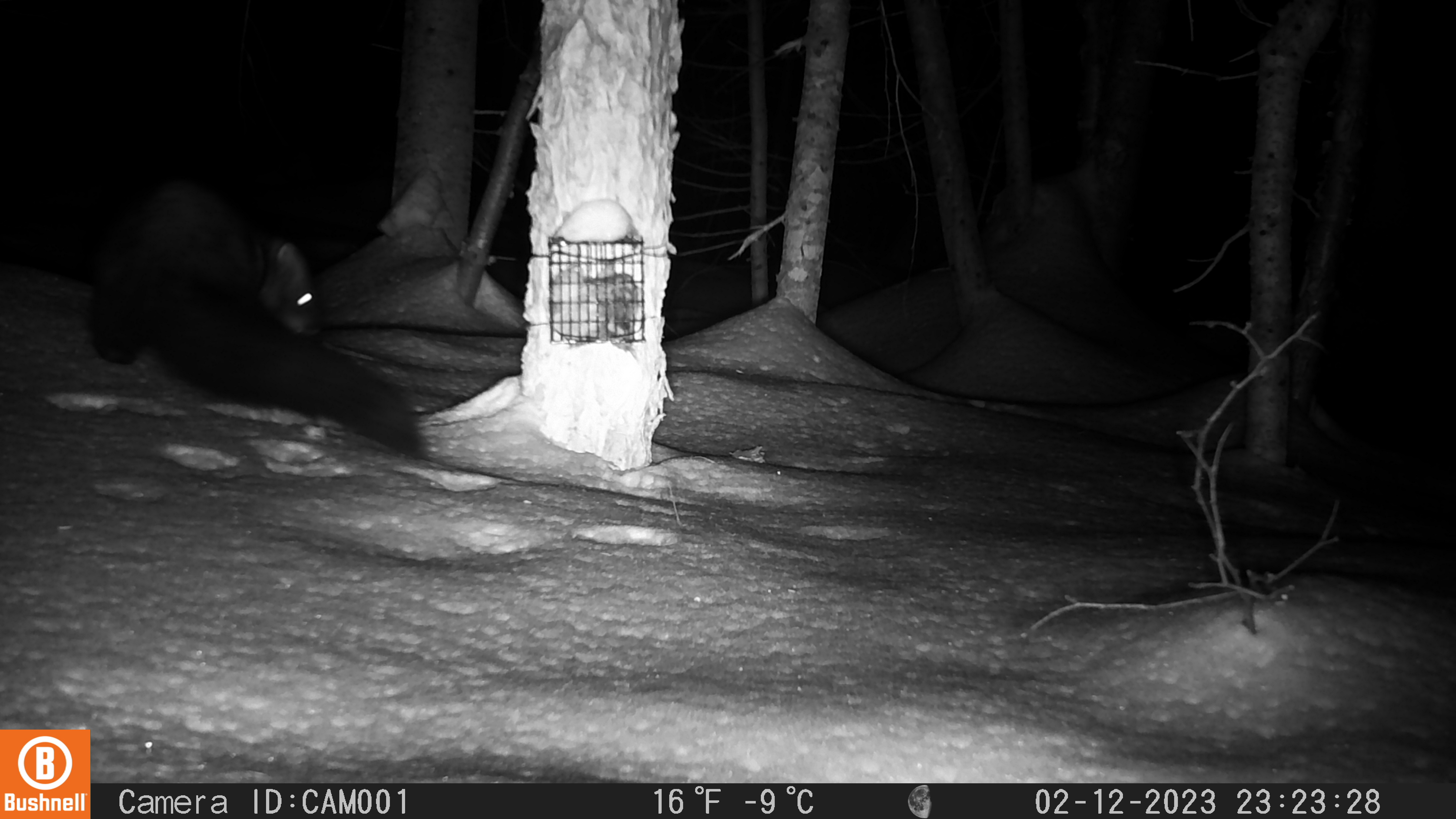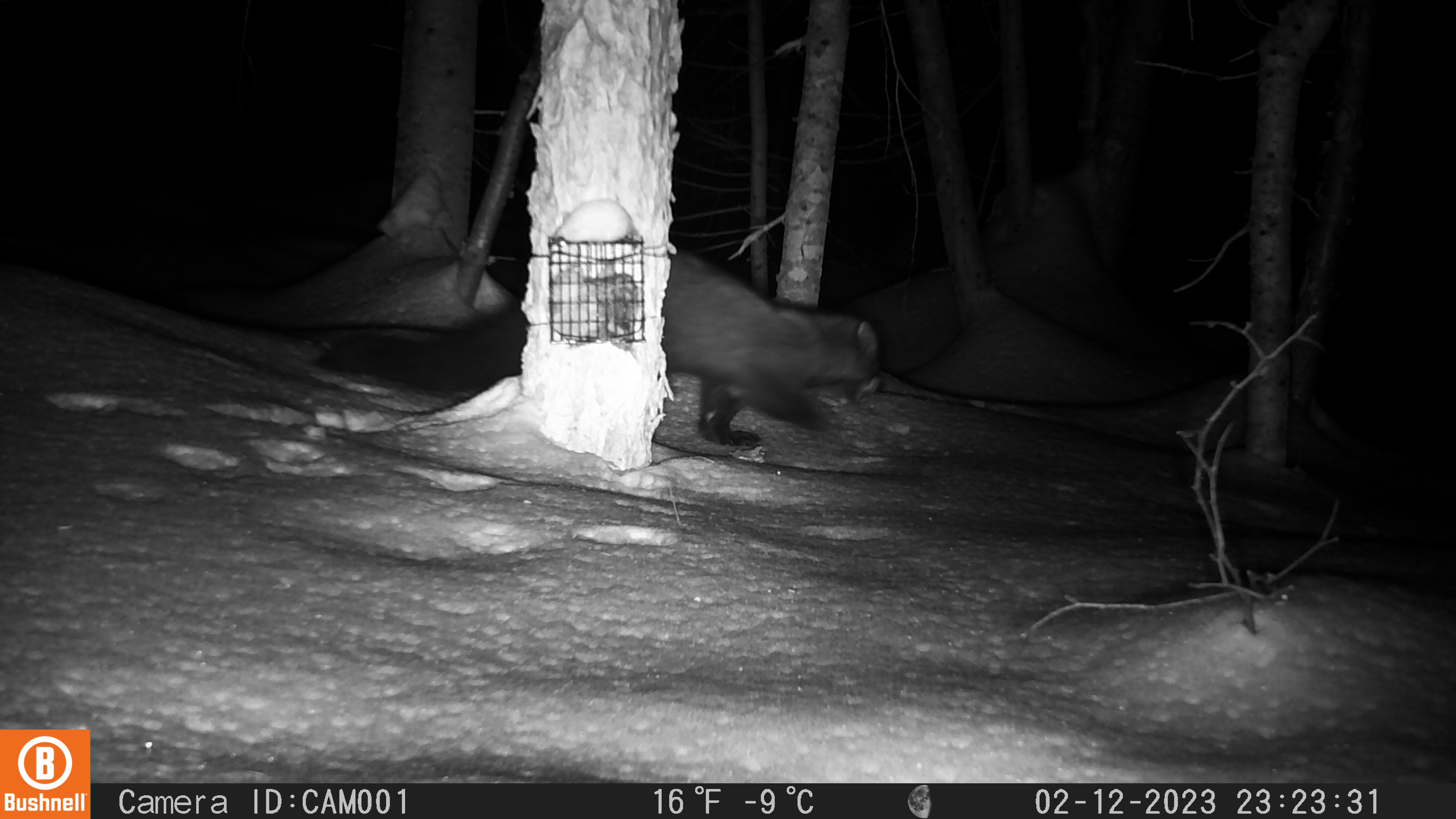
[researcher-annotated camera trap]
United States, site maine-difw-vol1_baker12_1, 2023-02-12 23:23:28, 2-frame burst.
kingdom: Animalia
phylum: Chordata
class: Mammalia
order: Carnivora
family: Mustelidae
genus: Pekania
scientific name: Pekania pennanti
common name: fisher